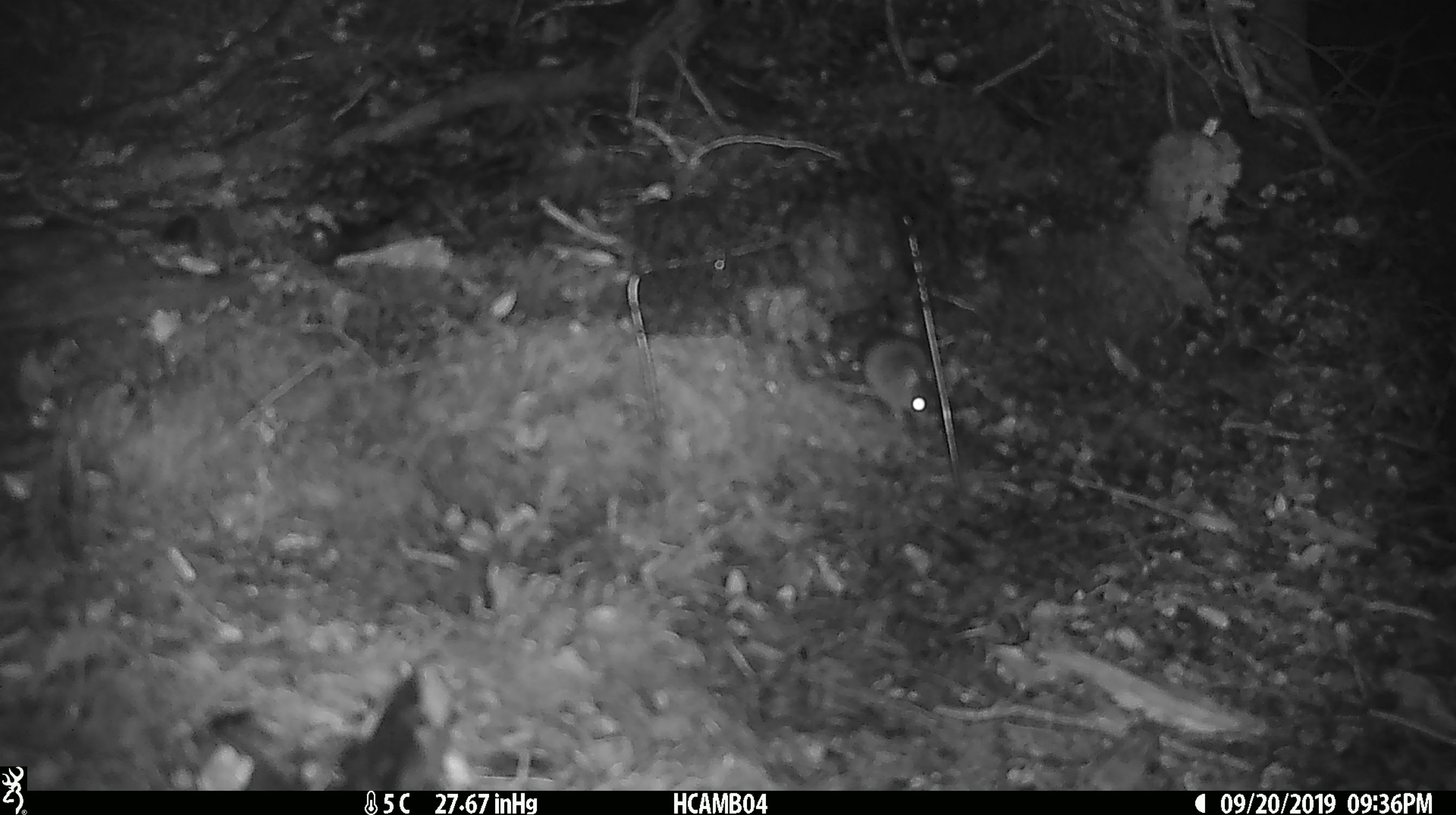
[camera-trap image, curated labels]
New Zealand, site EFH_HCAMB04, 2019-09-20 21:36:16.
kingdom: Animalia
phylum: Chordata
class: Mammalia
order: Rodentia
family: Muridae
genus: Mus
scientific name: Mus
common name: mouse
Mouse (Mus).